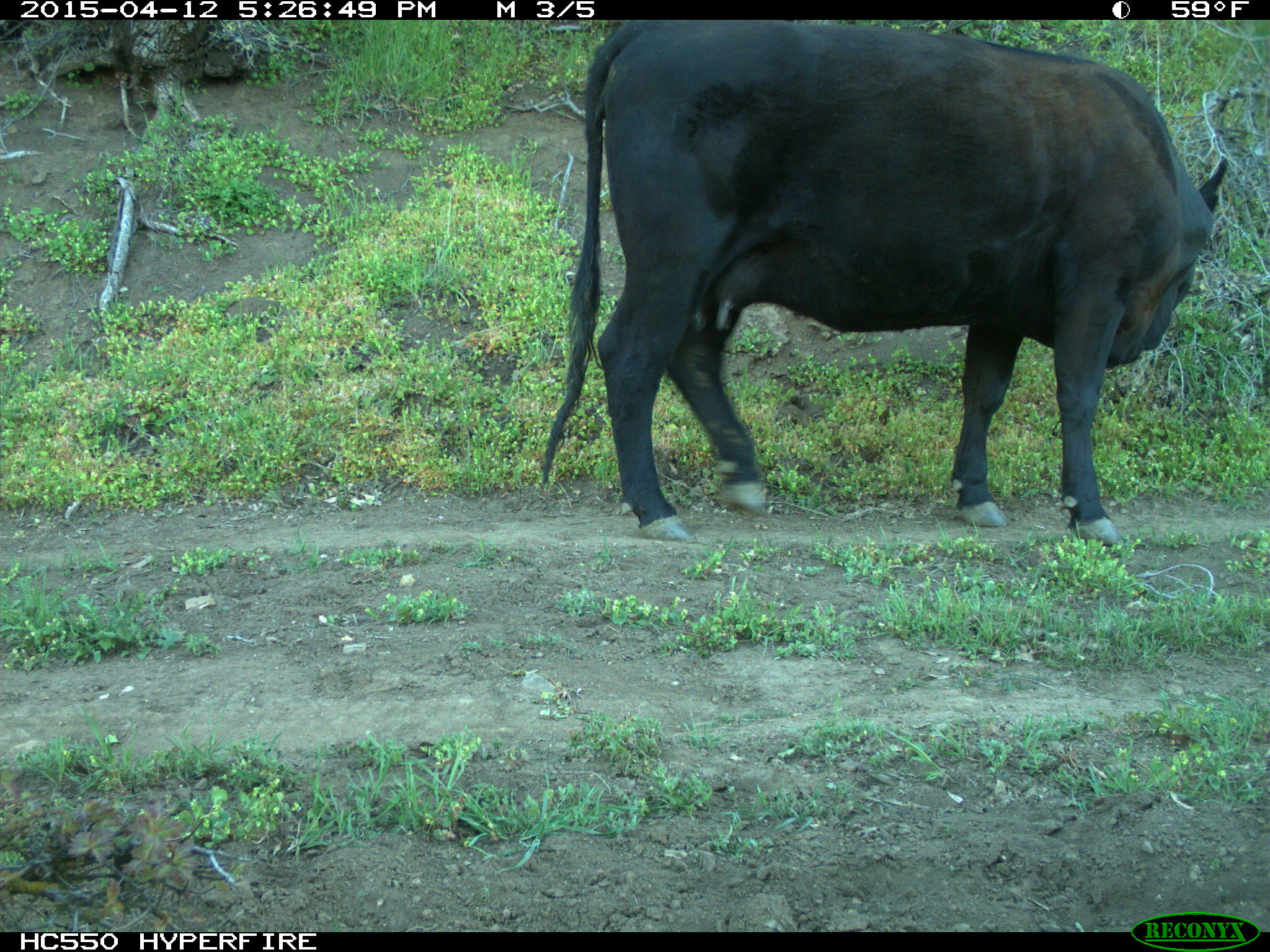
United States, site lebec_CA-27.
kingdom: Animalia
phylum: Chordata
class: Mammalia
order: Artiodactyla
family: Bovidae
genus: Bos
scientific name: Bos taurus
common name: domestic cow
Bos taurus (domestic cow).